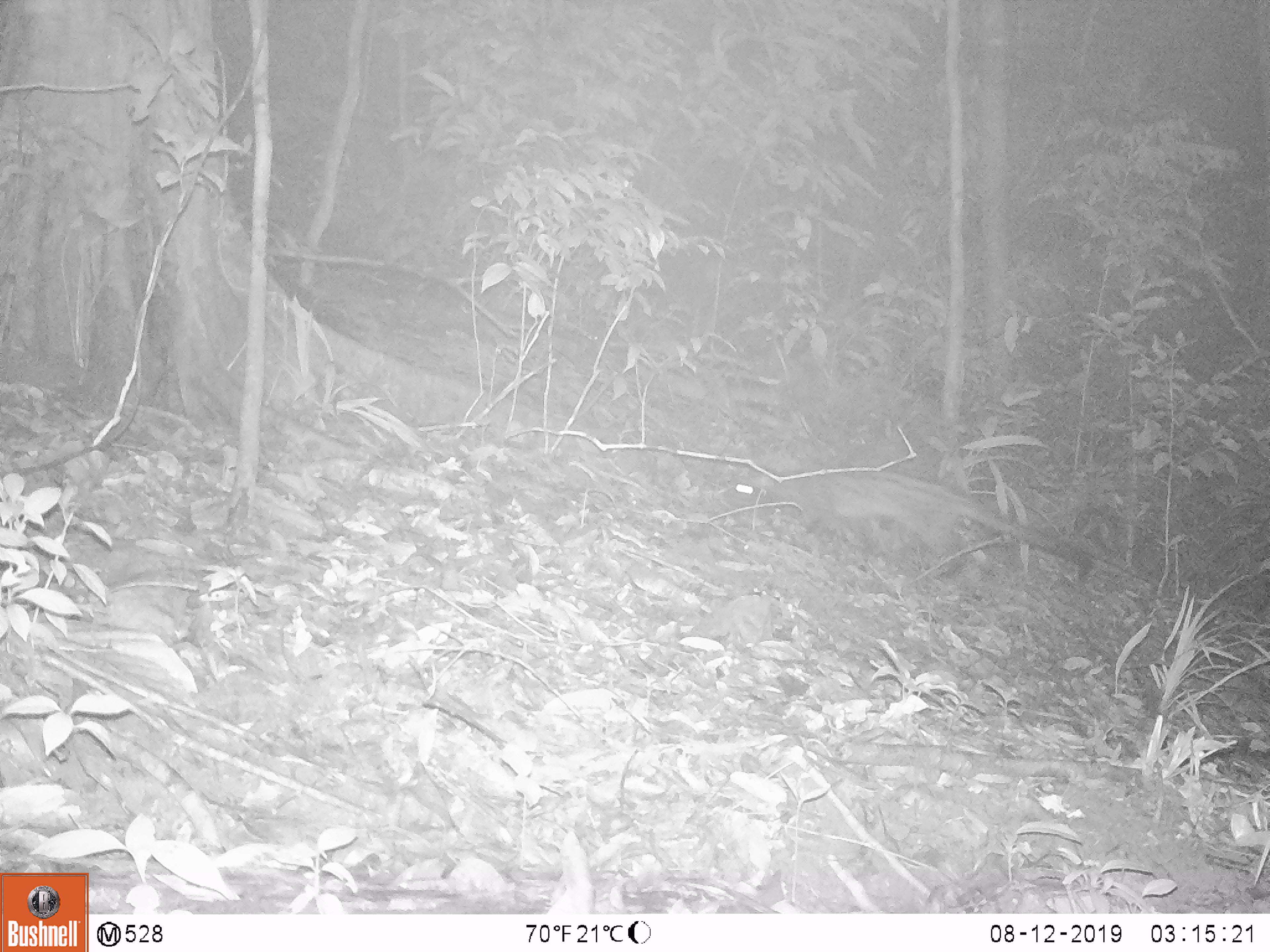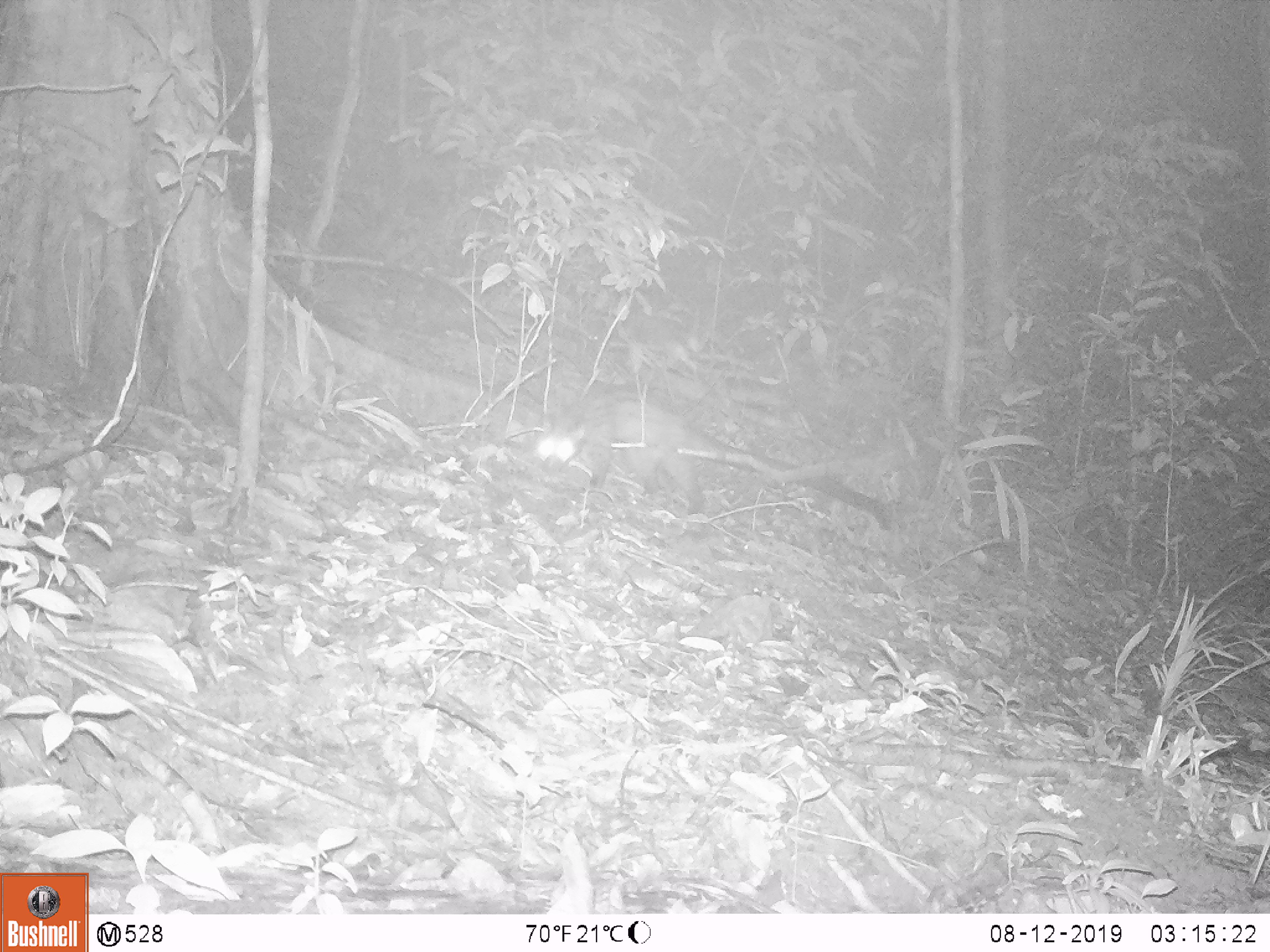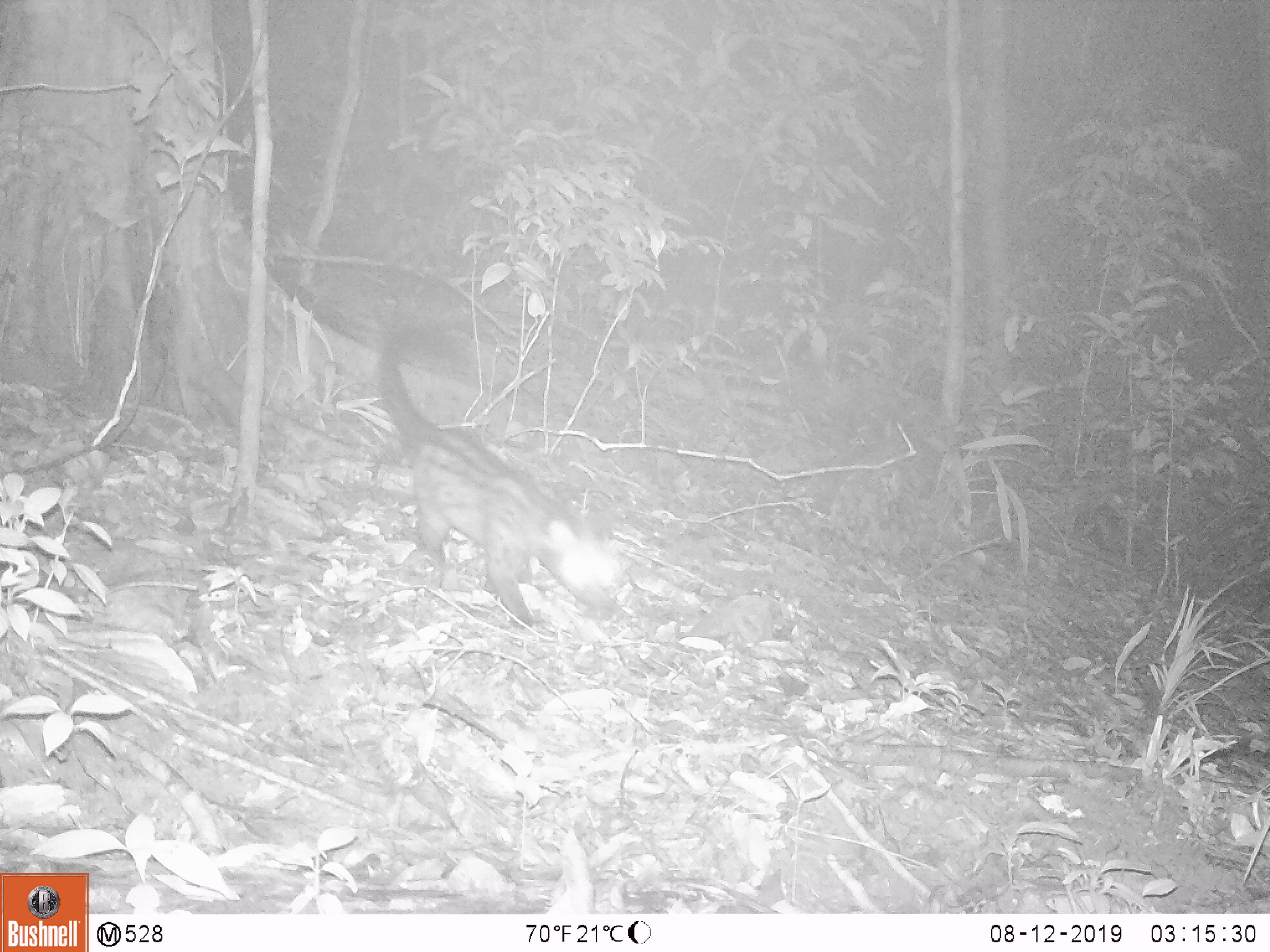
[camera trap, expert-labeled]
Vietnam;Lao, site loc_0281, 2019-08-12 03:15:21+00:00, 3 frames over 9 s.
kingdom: Animalia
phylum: Chordata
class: Mammalia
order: Carnivora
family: Viverridae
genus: Paradoxurus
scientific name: Paradoxurus hermaphroditus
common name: common palm civet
Common palm civet (Paradoxurus hermaphroditus). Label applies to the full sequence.